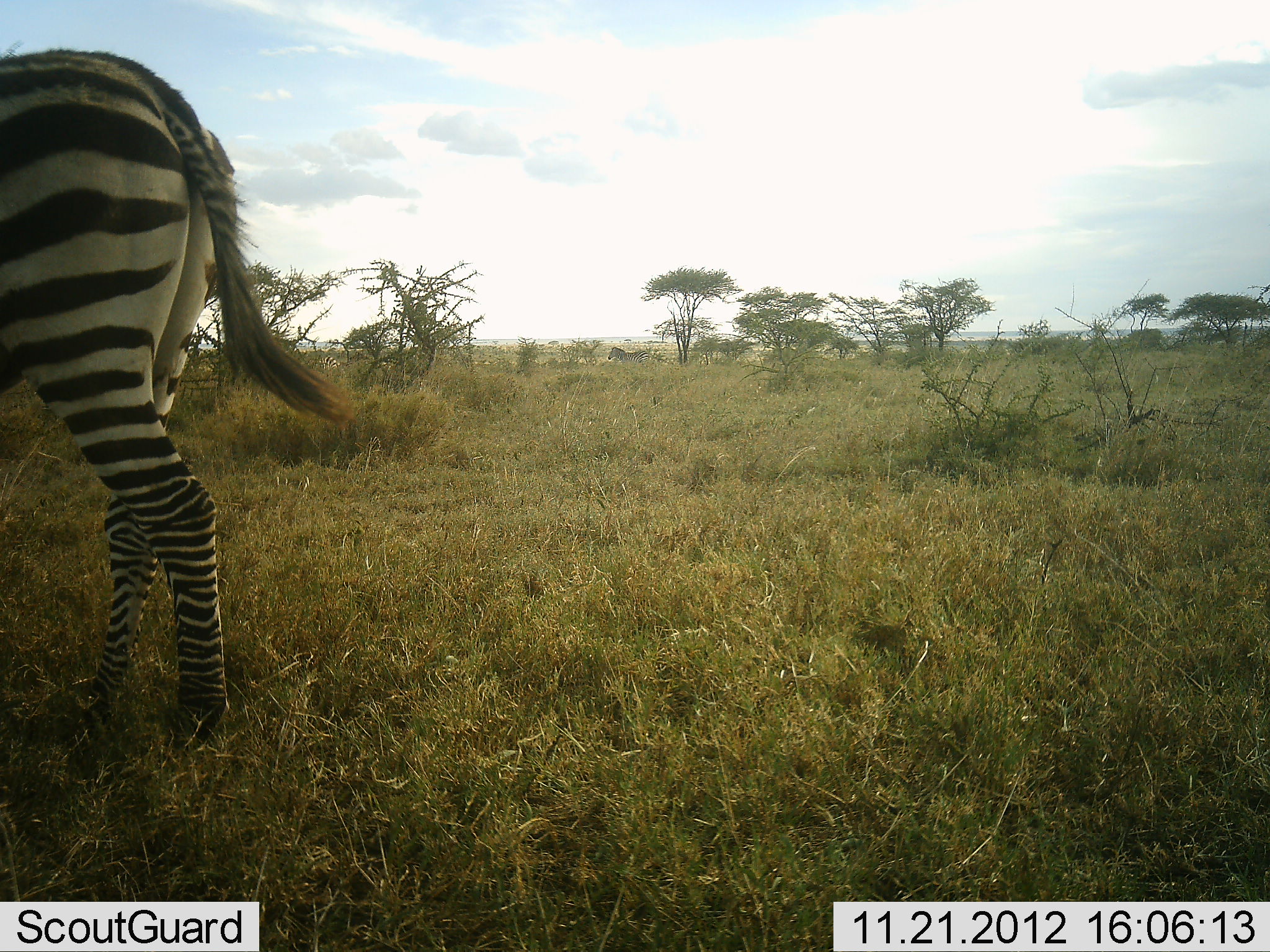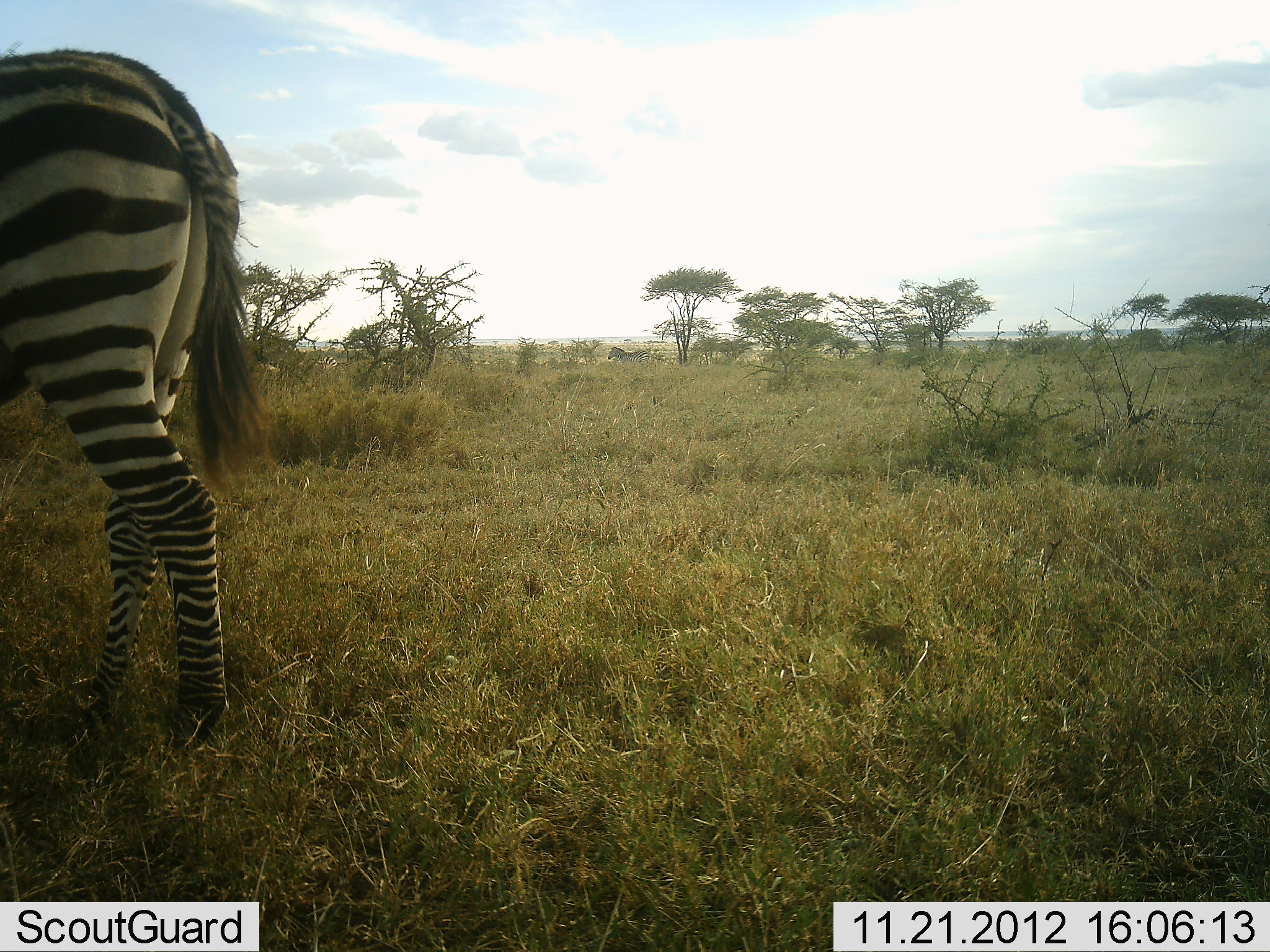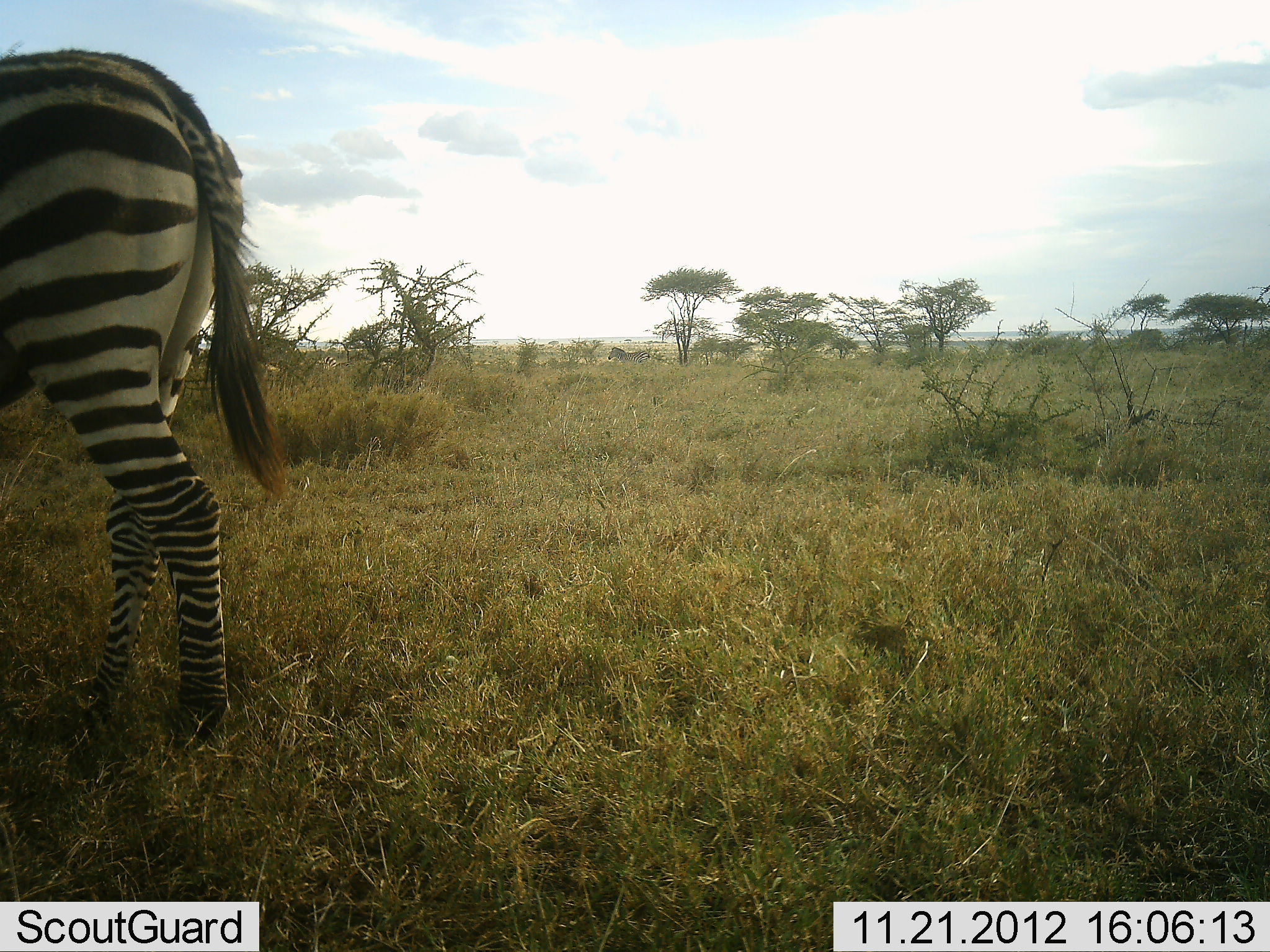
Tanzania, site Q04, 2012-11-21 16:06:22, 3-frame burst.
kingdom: Animalia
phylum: Chordata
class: Mammalia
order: Perissodactyla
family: Equidae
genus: Equus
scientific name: Equus quagga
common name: plains zebra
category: zebra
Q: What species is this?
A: Zebra (plains zebra) (Equus quagga).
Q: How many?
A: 1.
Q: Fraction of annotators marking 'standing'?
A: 100%.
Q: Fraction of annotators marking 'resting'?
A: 0%.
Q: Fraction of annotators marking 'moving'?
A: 10%.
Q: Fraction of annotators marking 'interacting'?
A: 0%.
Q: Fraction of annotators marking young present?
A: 0%.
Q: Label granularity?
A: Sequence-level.